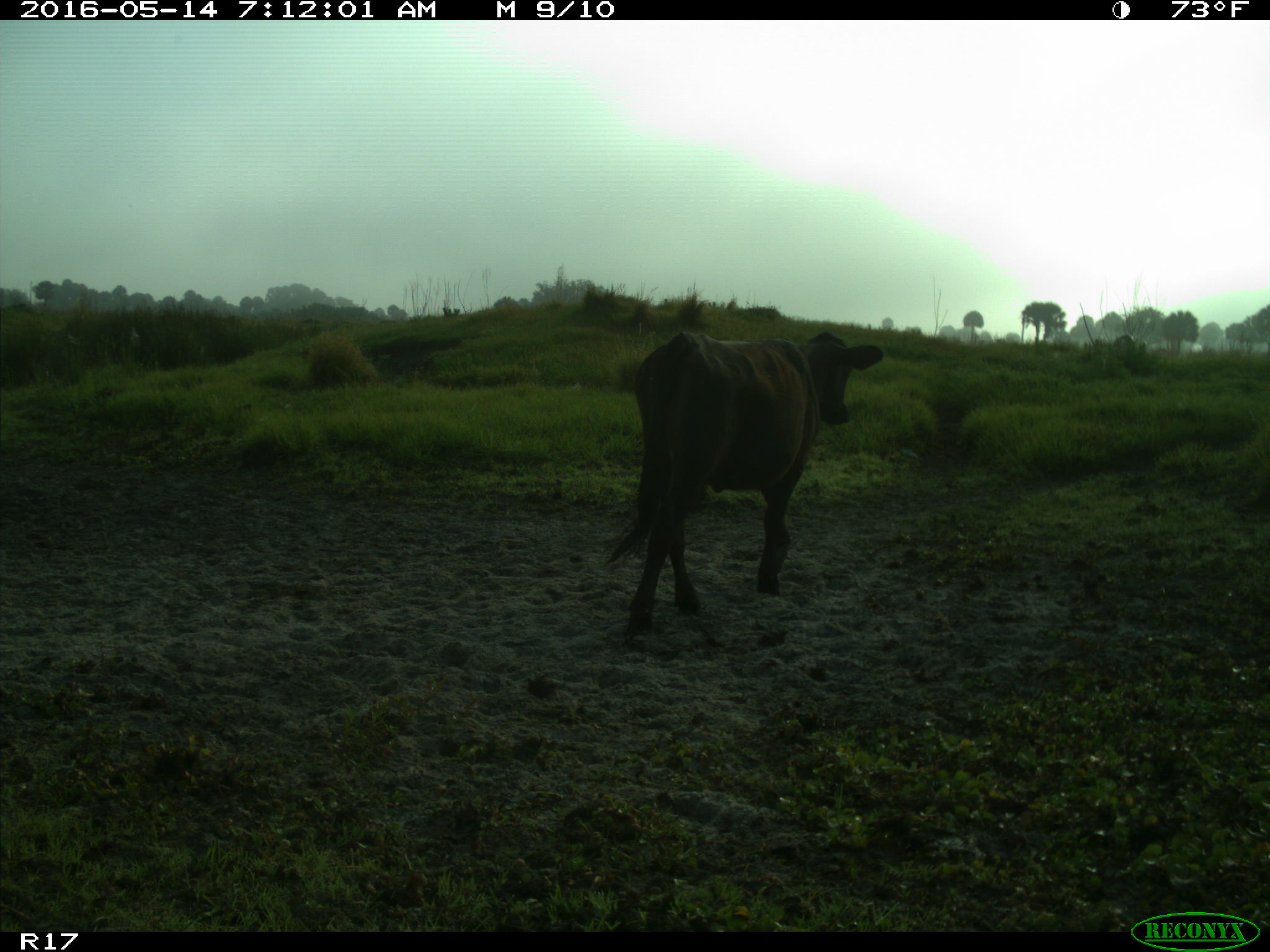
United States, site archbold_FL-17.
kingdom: Animalia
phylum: Chordata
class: Mammalia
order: Artiodactyla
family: Bovidae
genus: Bos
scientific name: Bos taurus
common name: domestic cow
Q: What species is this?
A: Bos taurus (domestic cow).